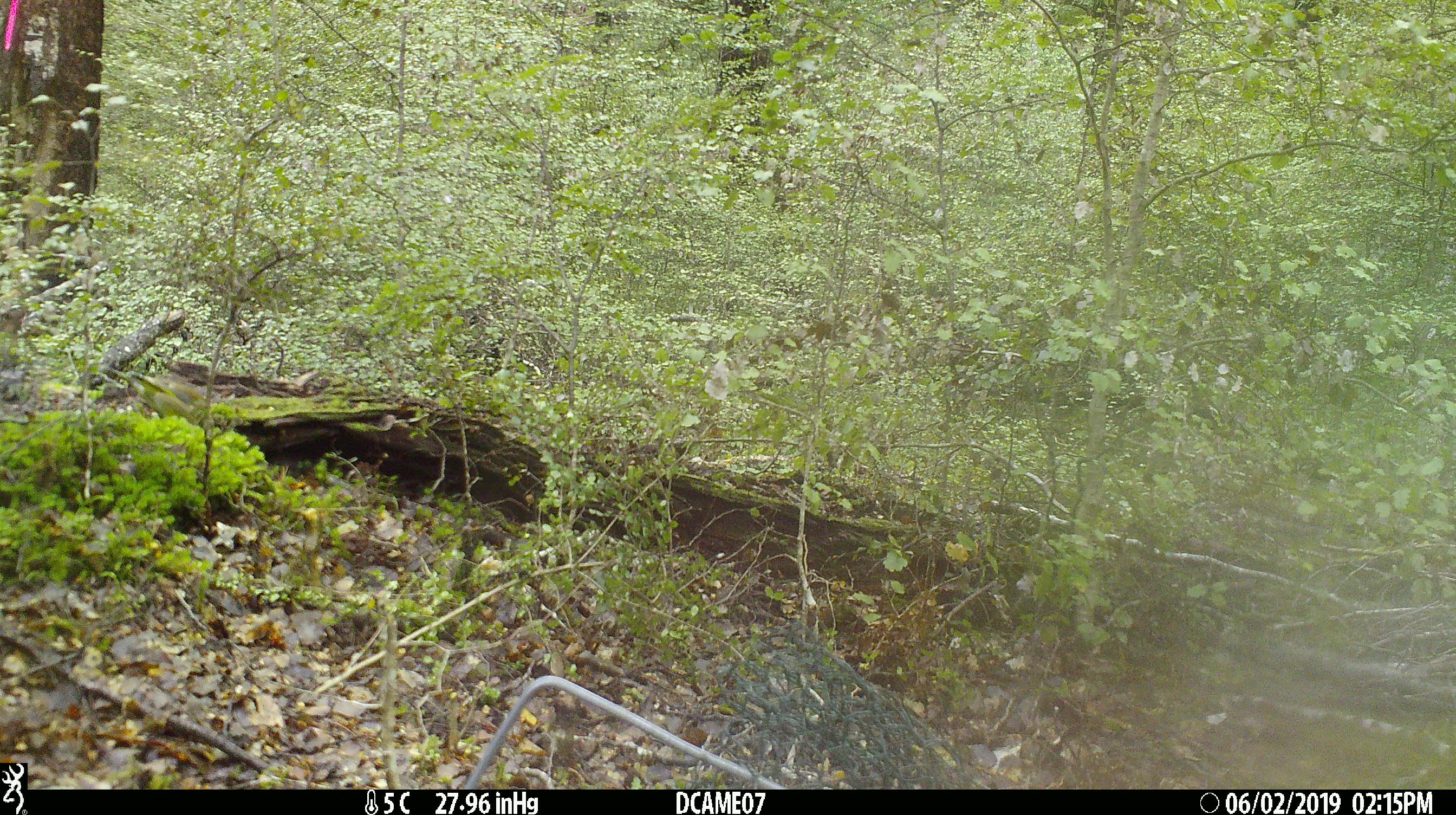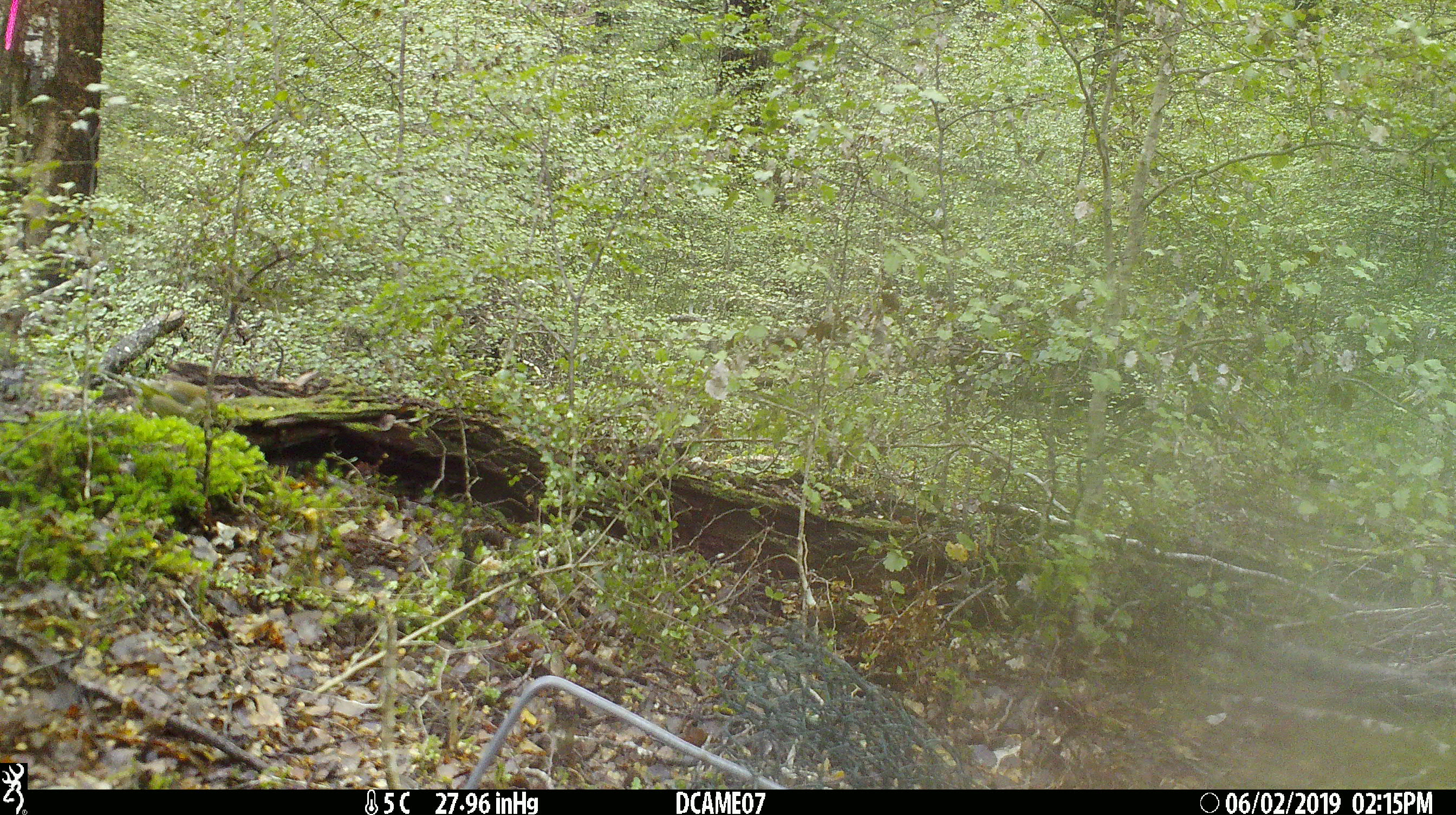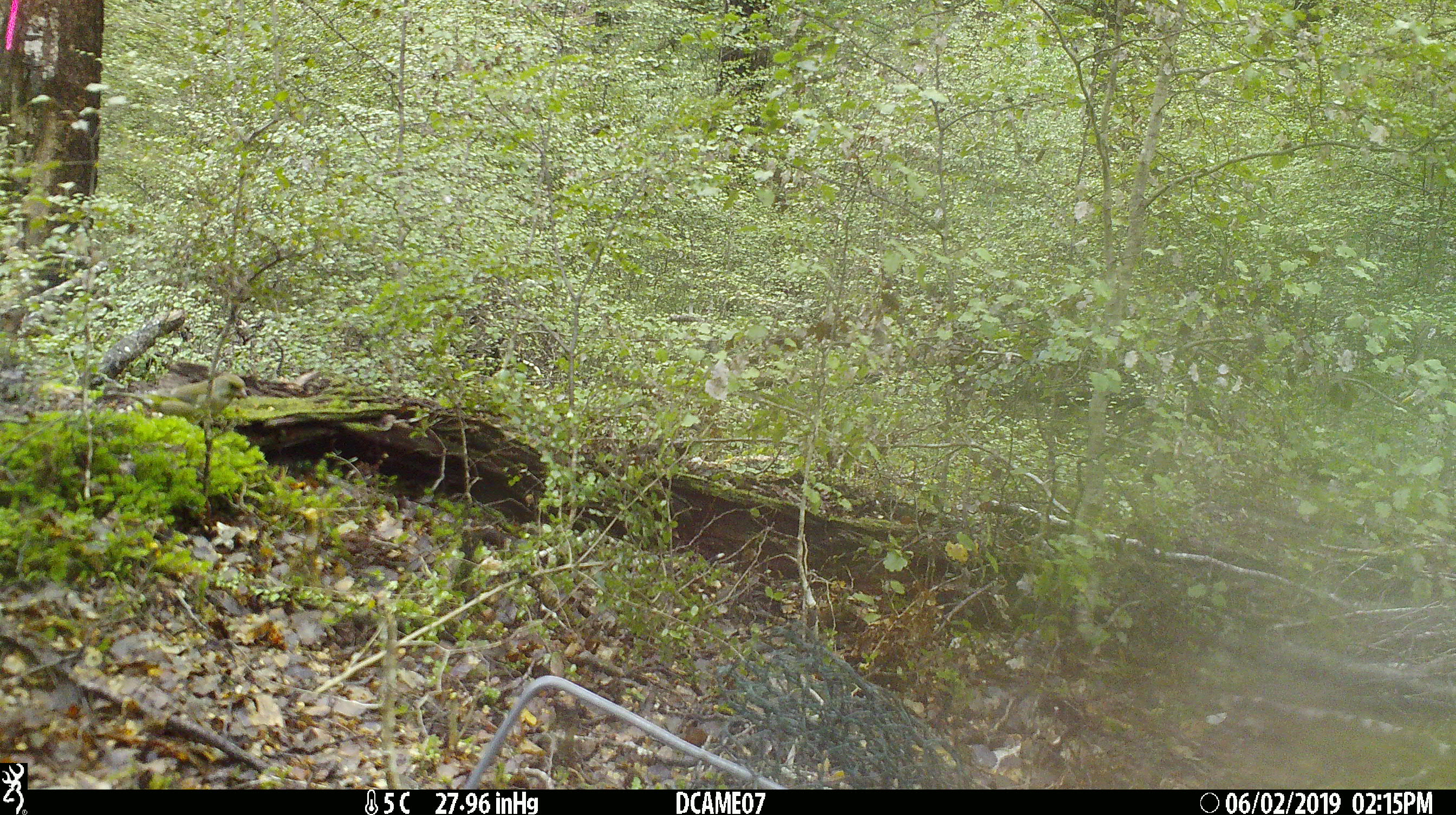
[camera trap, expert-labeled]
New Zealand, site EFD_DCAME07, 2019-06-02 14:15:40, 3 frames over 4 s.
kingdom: Animalia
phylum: Chordata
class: Aves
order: Passeriformes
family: Fringillidae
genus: Chloris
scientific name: Chloris chloris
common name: greenfinch